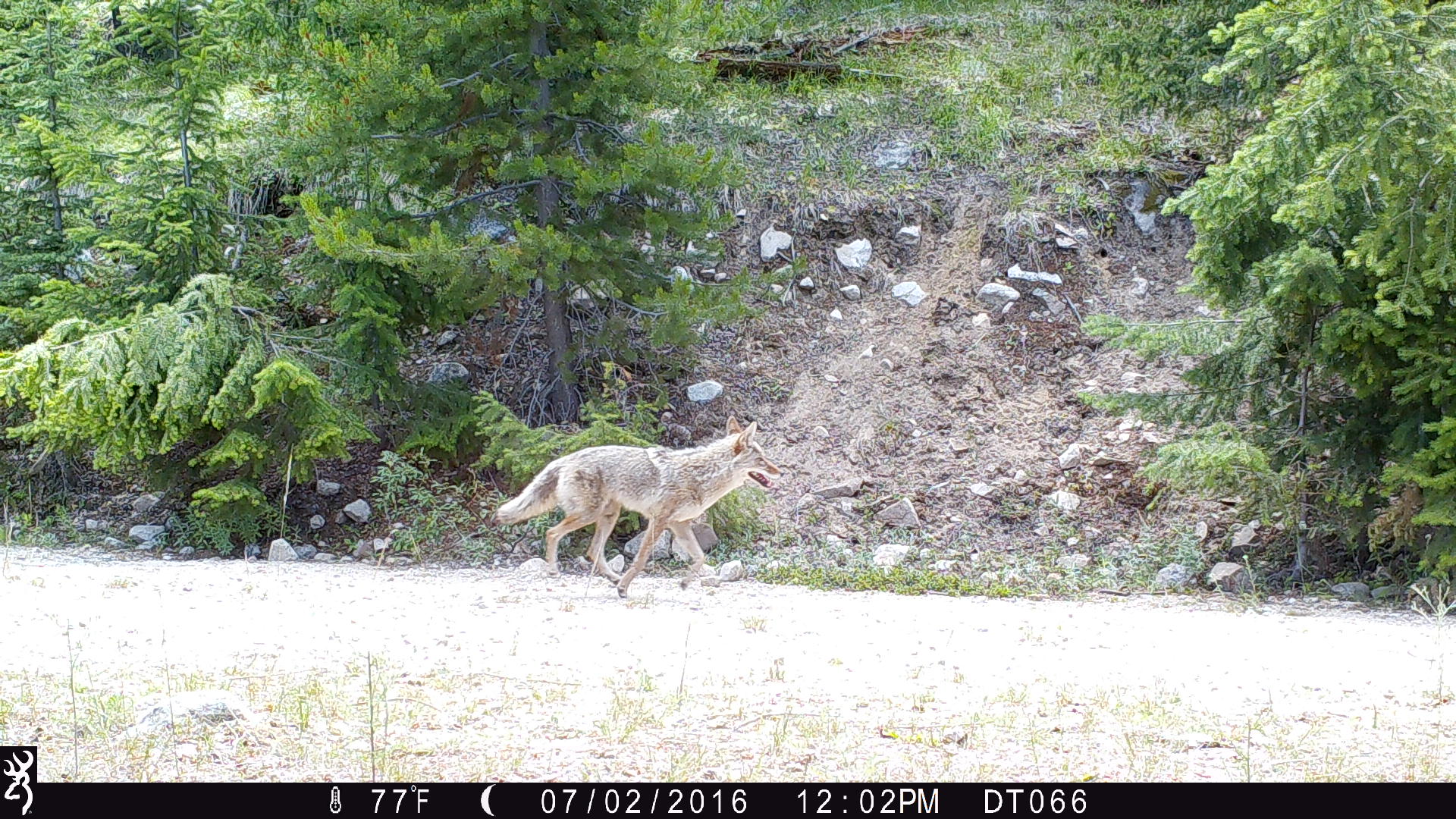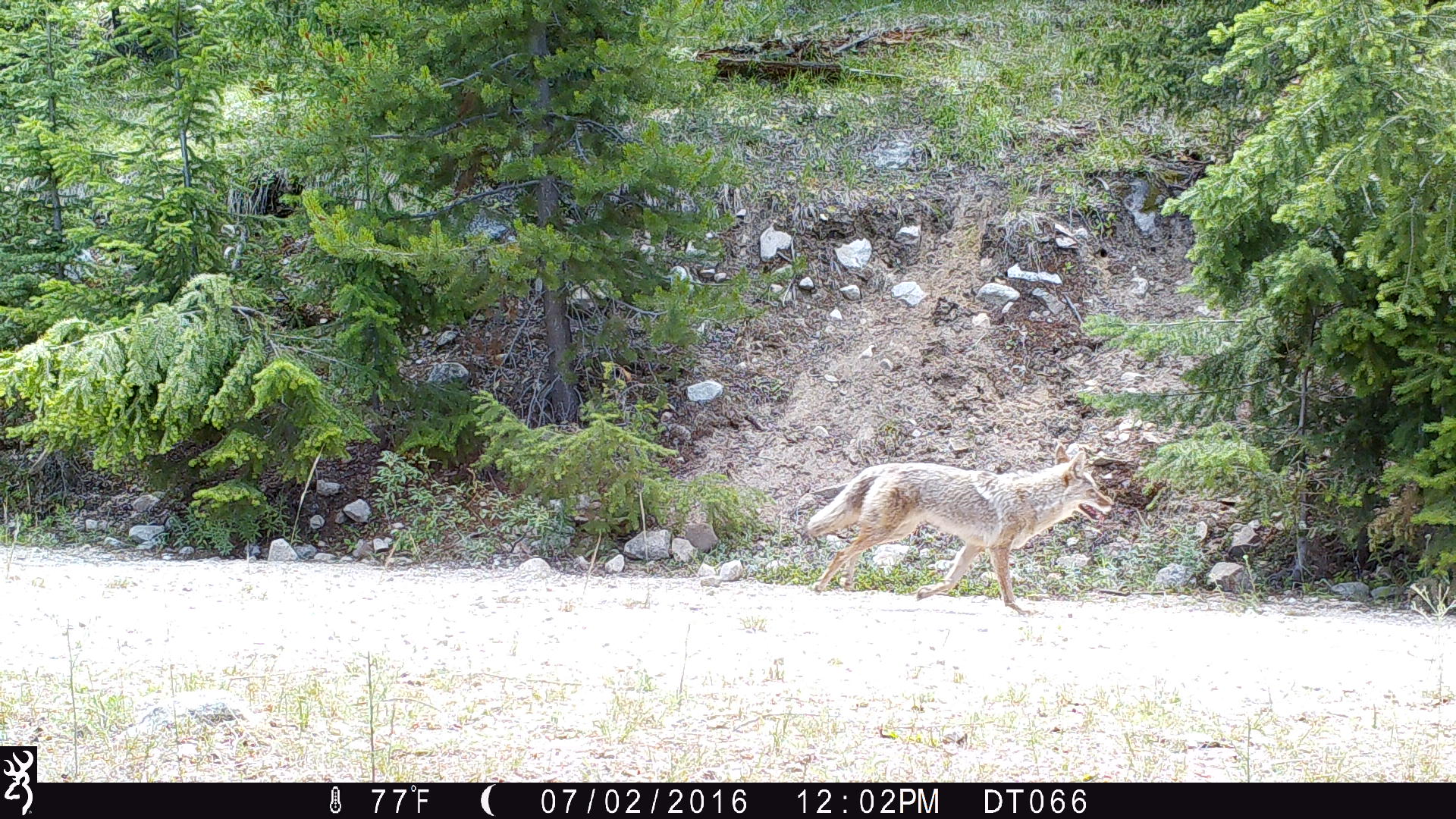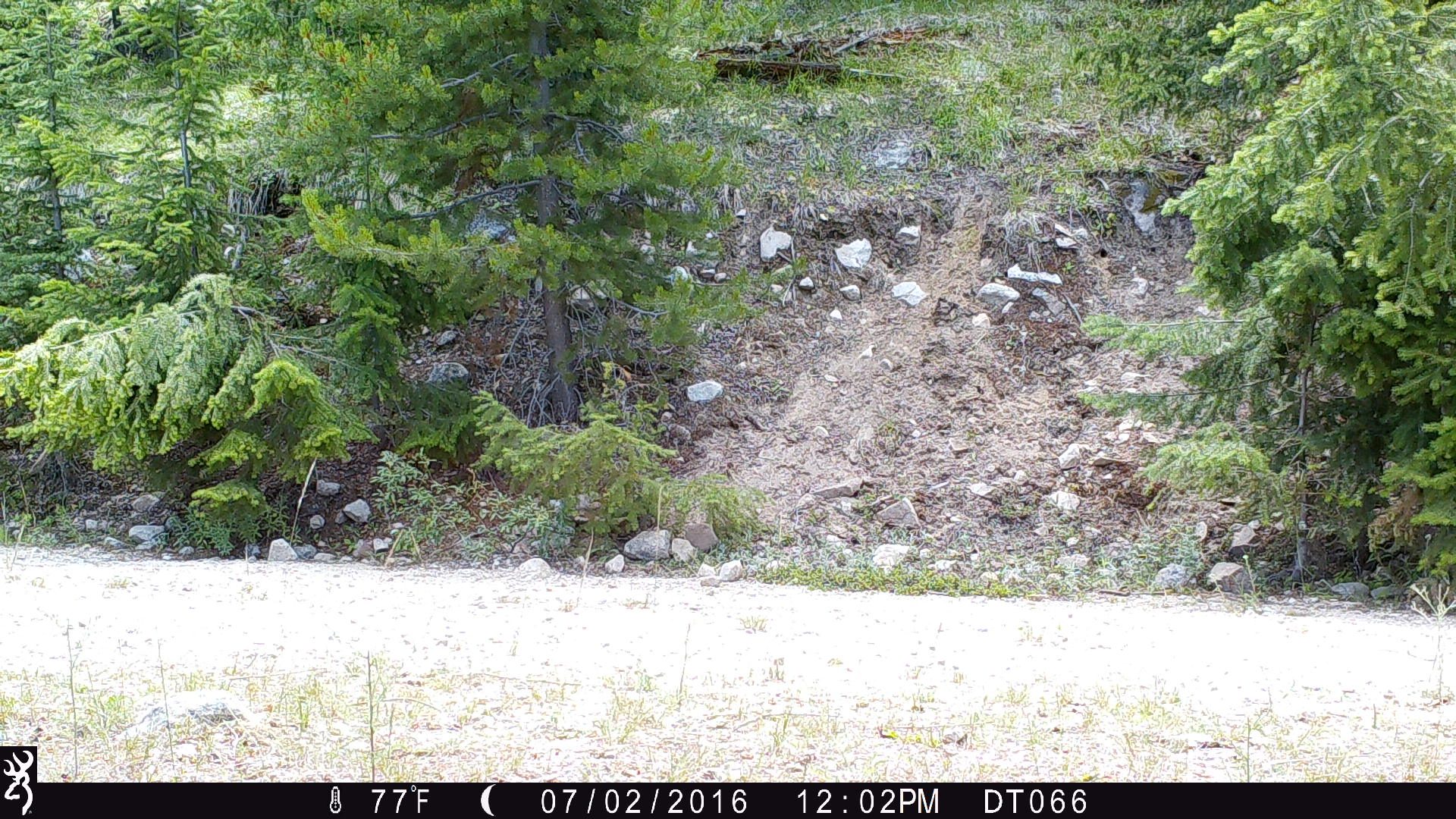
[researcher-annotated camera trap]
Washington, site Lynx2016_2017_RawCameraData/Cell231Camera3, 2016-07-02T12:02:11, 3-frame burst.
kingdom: Animalia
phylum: Chordata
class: Mammalia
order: Carnivora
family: Canidae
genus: Canis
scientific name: Canis latrans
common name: coyote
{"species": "Canis latrans (coyote)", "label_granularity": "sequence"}